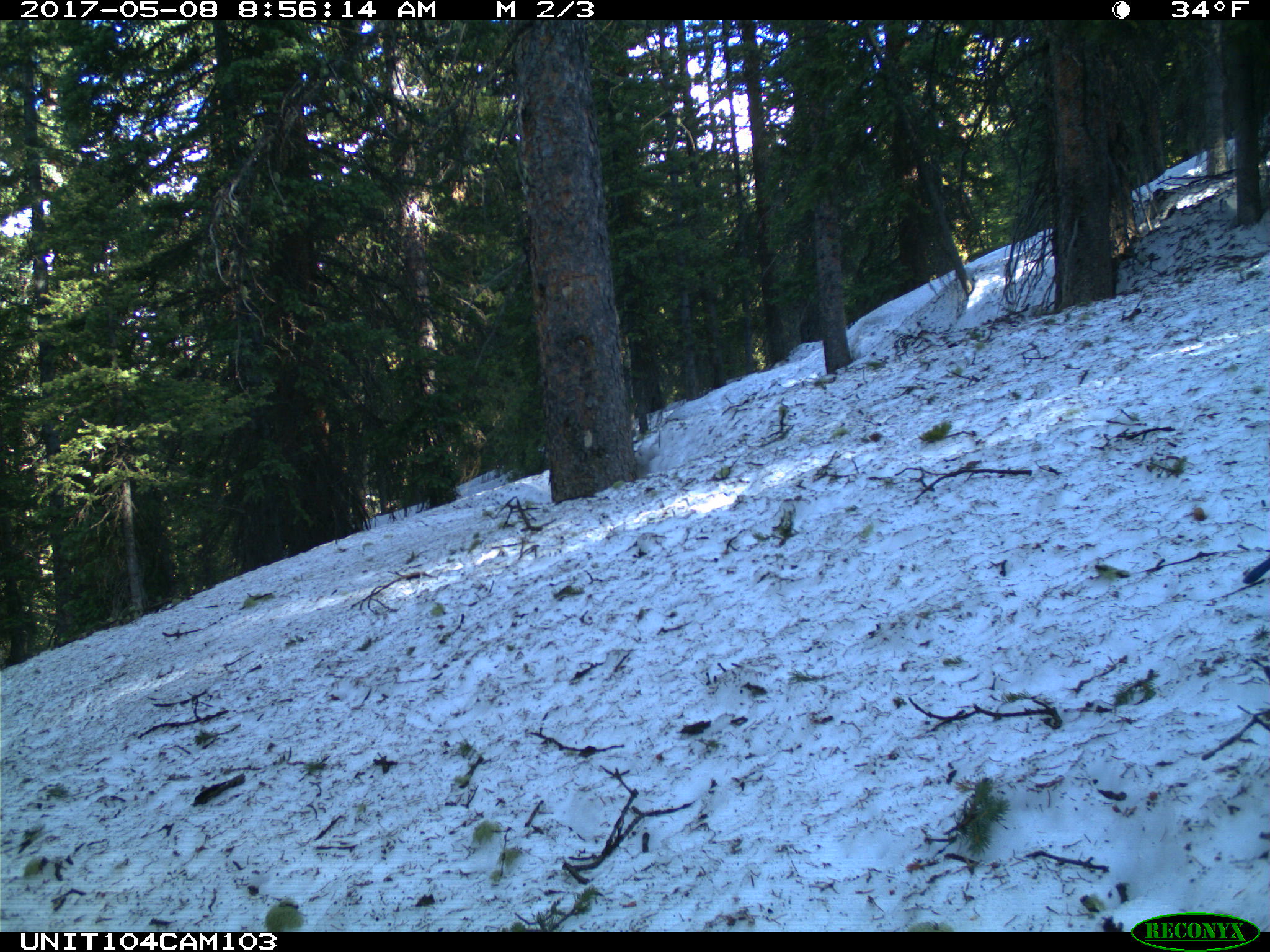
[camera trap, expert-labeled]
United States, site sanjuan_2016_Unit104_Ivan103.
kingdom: Animalia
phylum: Chordata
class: Aves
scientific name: Aves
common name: birds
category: unidentified bird